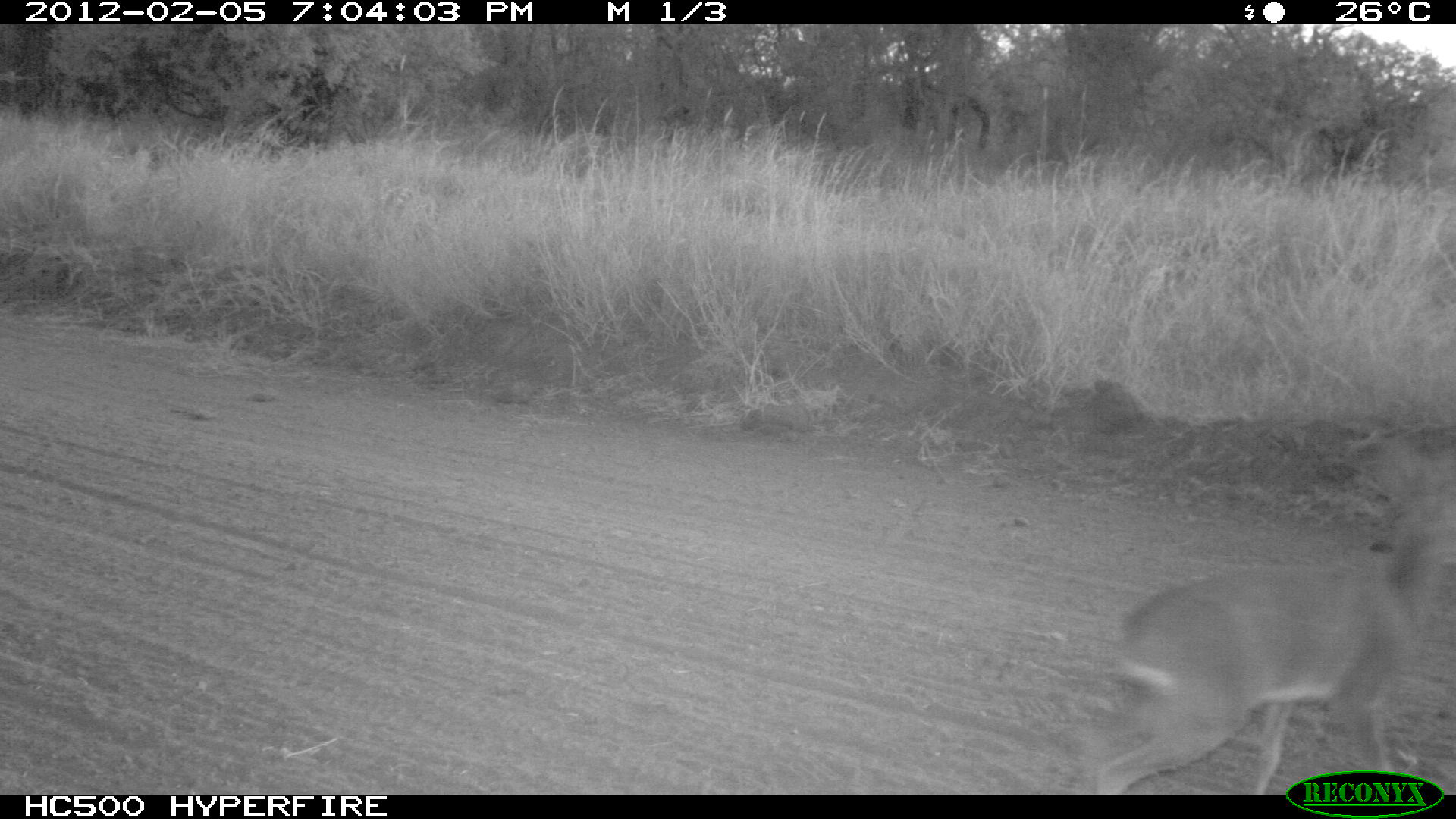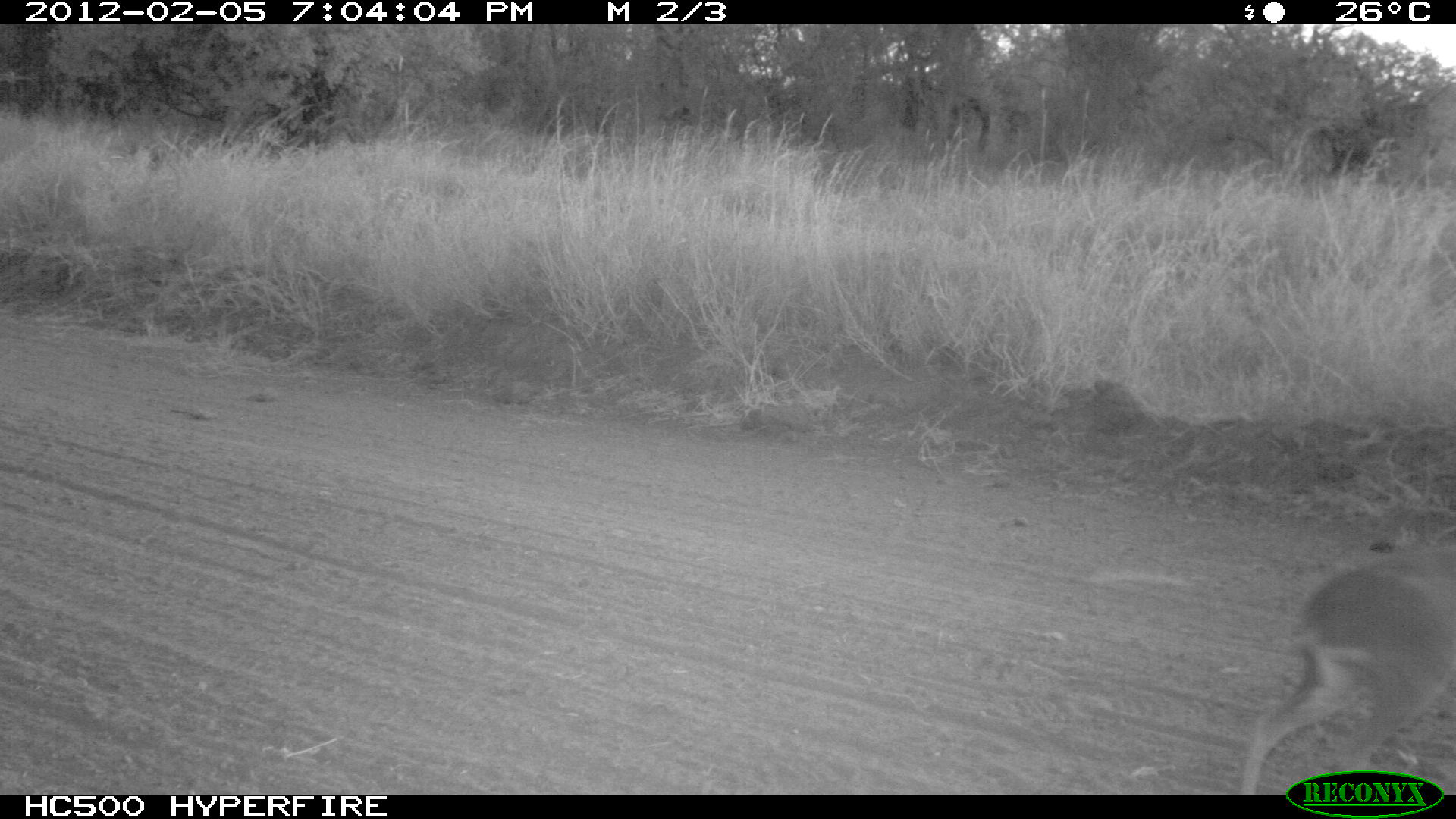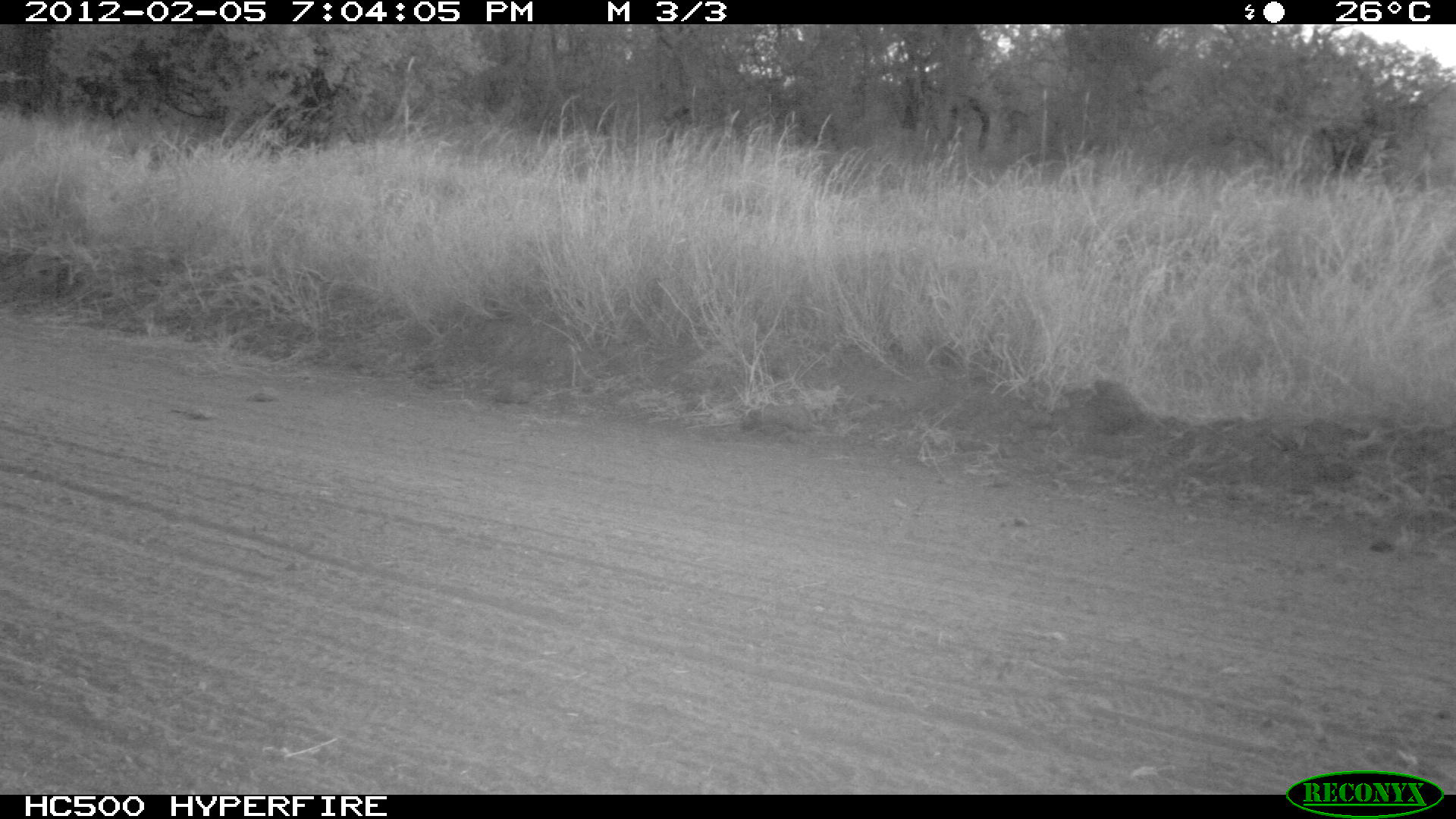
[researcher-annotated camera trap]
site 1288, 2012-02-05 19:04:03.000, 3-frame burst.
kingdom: Animalia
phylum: Chordata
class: Mammalia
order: Artiodactyla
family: Bovidae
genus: Madoqua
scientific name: Madoqua guentheri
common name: günther's dik-dik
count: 1